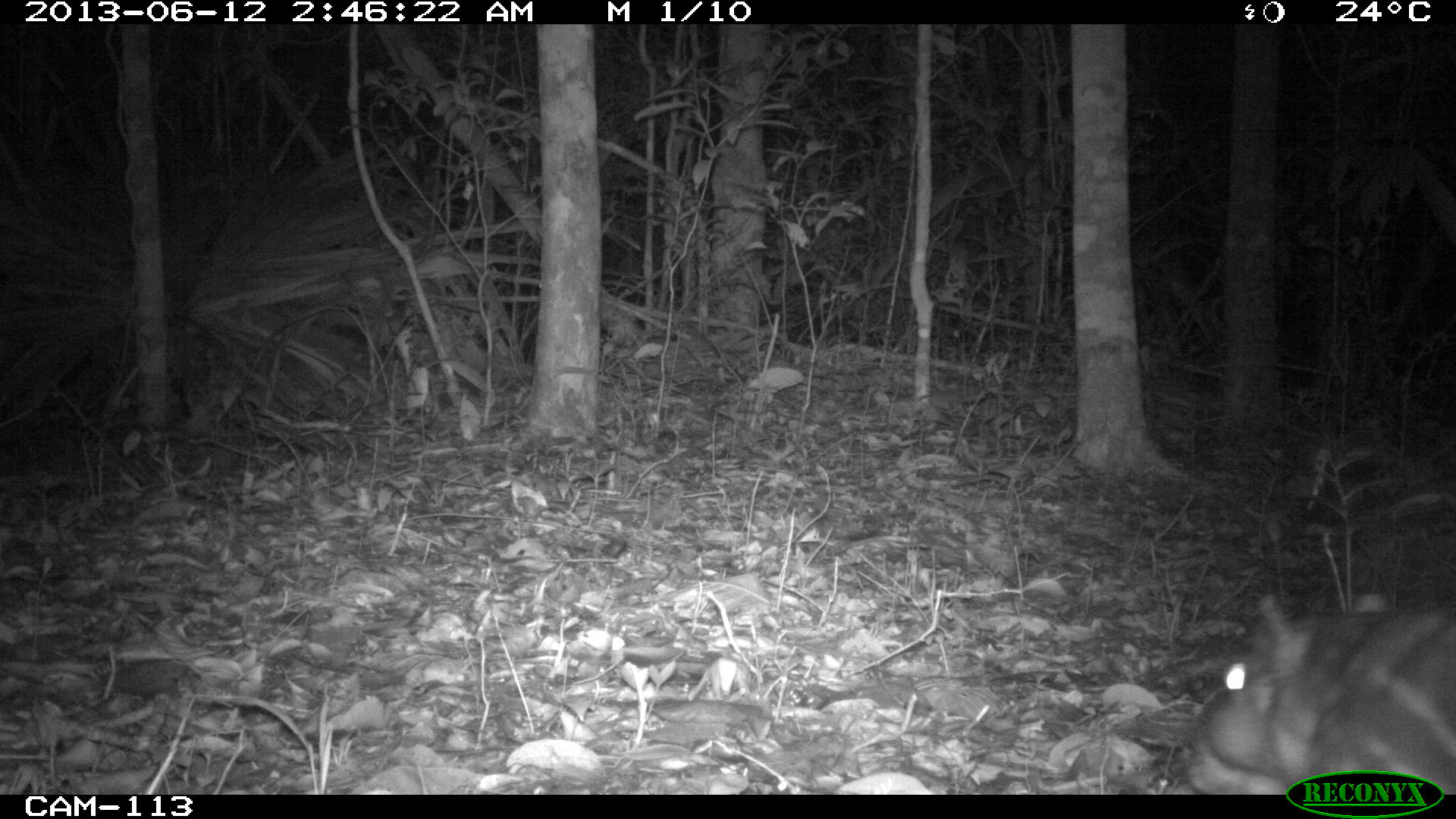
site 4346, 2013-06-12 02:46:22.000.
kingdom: Animalia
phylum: Chordata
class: Mammalia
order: Rodentia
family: Cuniculidae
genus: Cuniculus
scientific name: Cuniculus paca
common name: lowland paca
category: agouti paca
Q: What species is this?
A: Agouti paca (lowland paca) (Cuniculus paca).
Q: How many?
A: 1.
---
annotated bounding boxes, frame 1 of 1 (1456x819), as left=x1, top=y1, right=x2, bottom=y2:
agouti paca: left=1158, top=592, right=1455, bottom=793